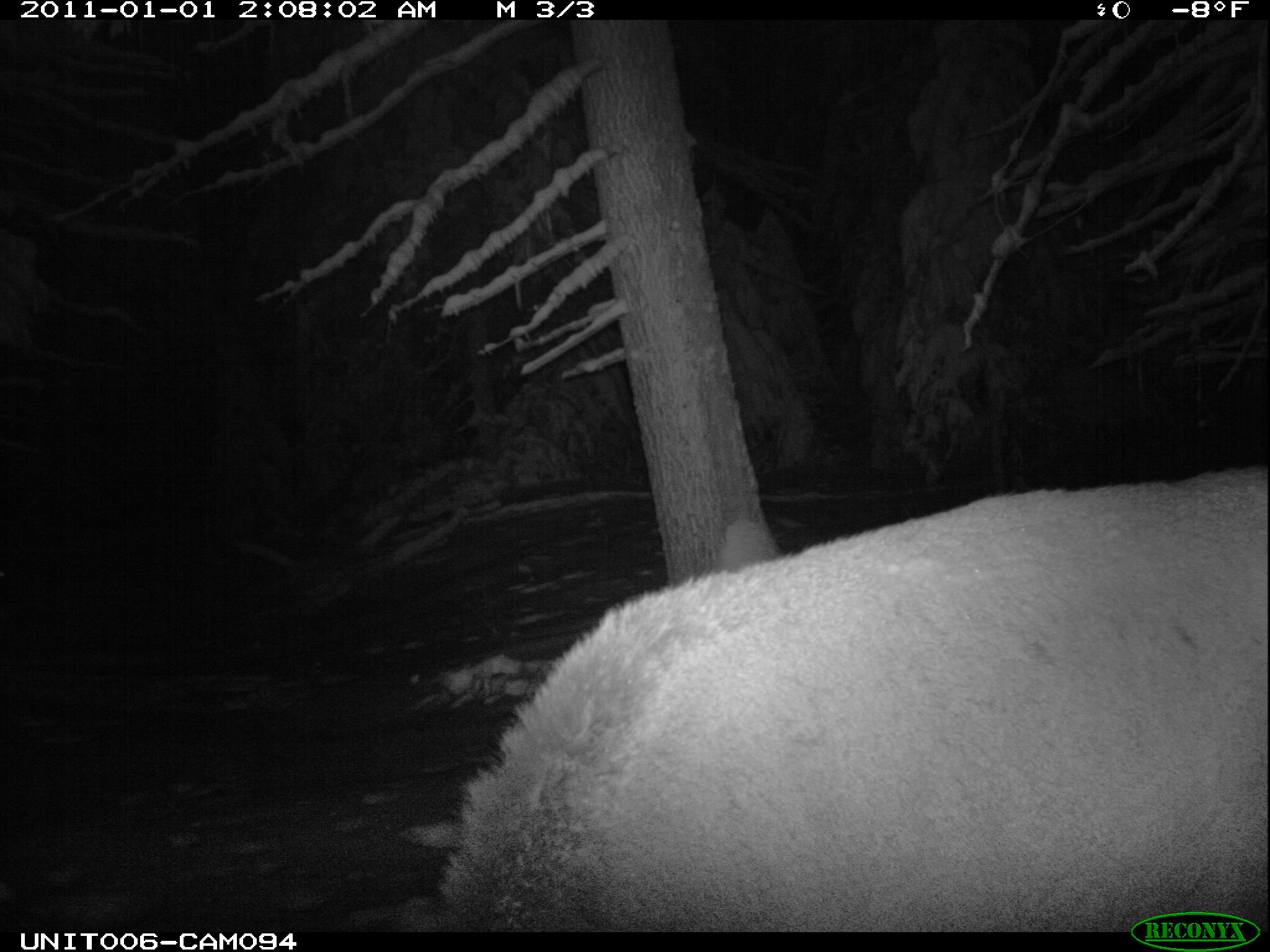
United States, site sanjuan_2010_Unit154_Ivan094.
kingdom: Animalia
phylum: Chordata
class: Mammalia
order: Artiodactyla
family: Cervidae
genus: Cervus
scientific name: Cervus elaphus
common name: red deer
Cervus elaphus (red deer).